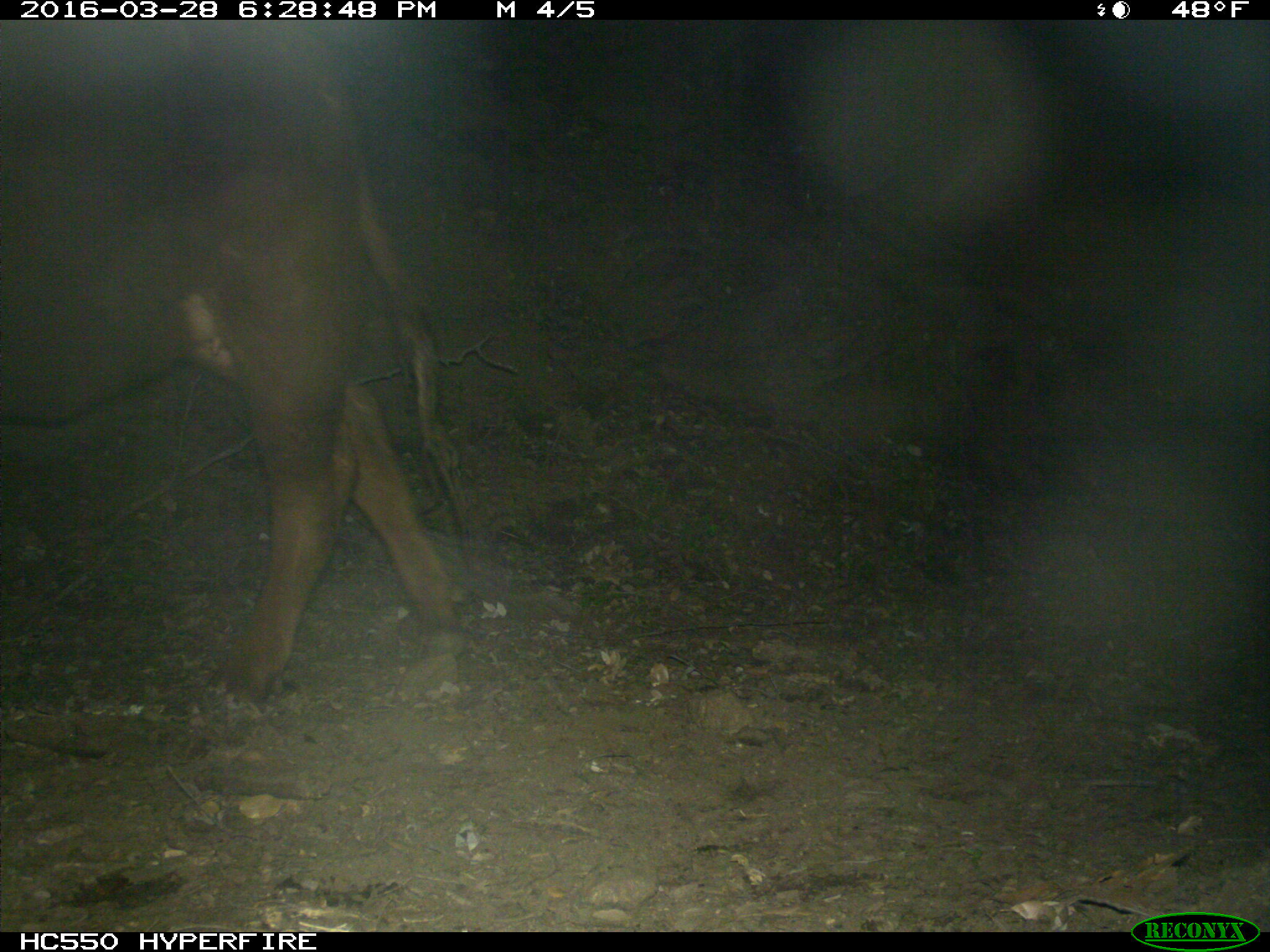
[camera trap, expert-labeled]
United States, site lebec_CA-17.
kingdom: Animalia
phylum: Chordata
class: Mammalia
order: Artiodactyla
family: Bovidae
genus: Bos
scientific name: Bos taurus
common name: domestic cow